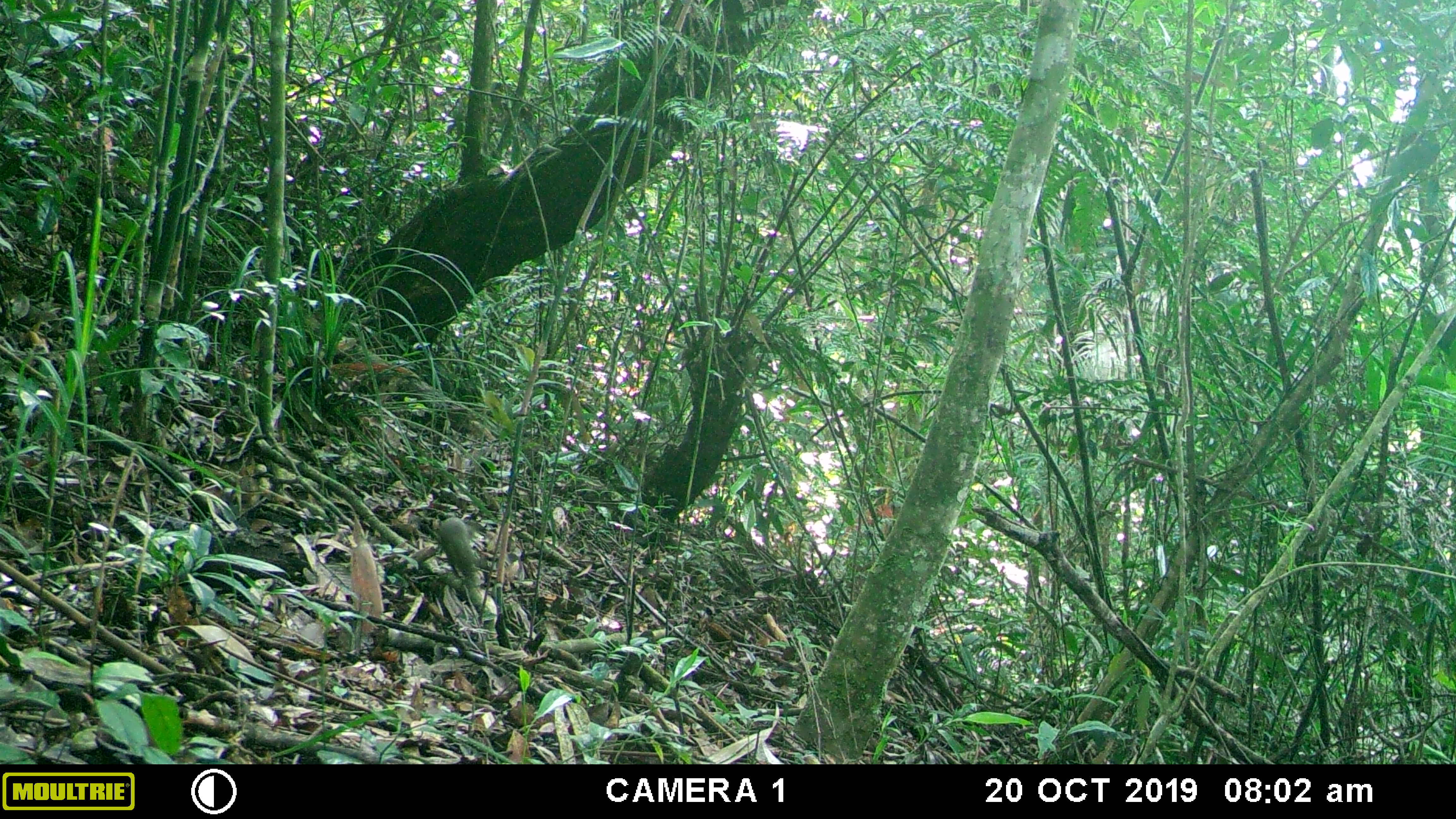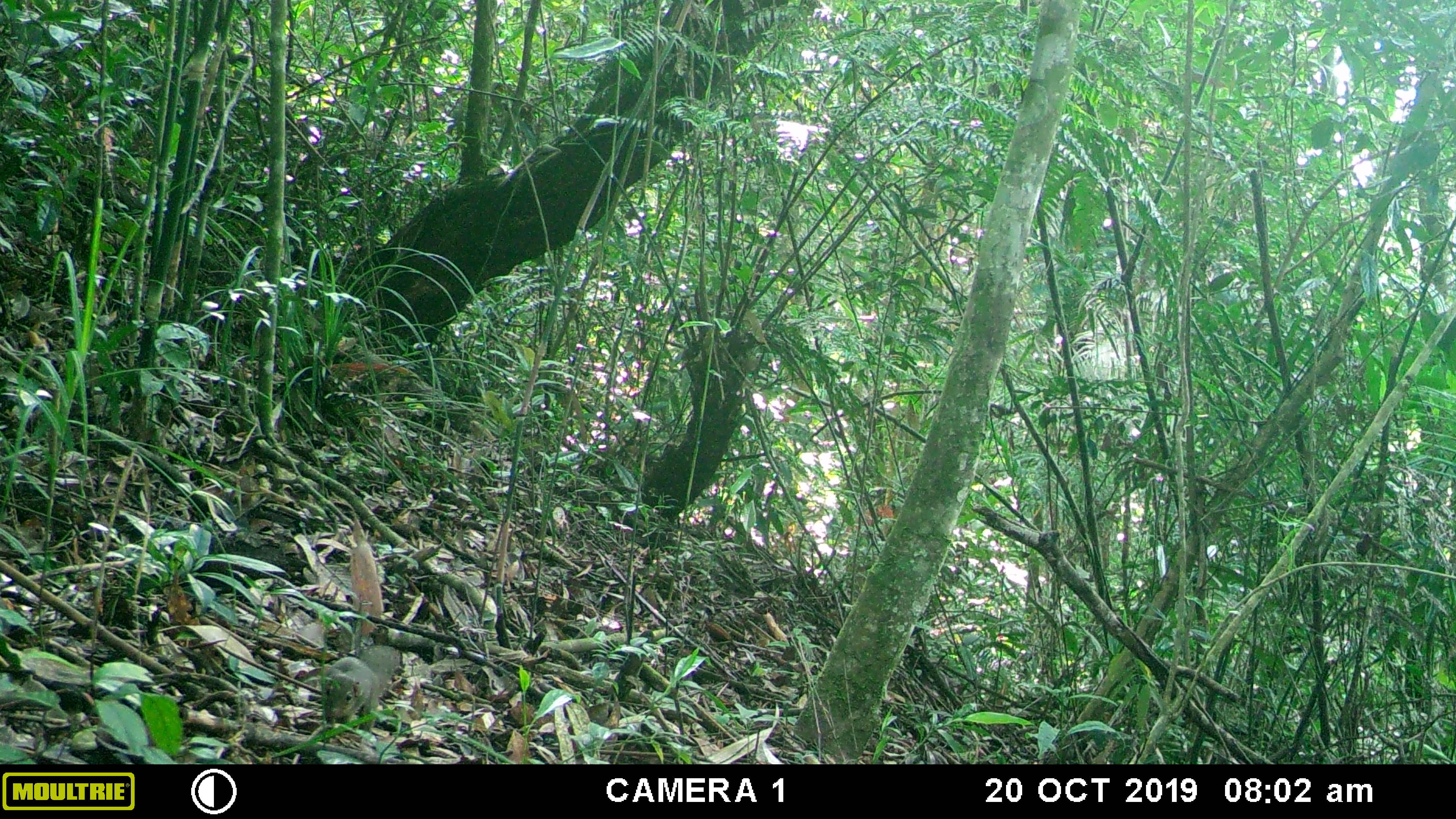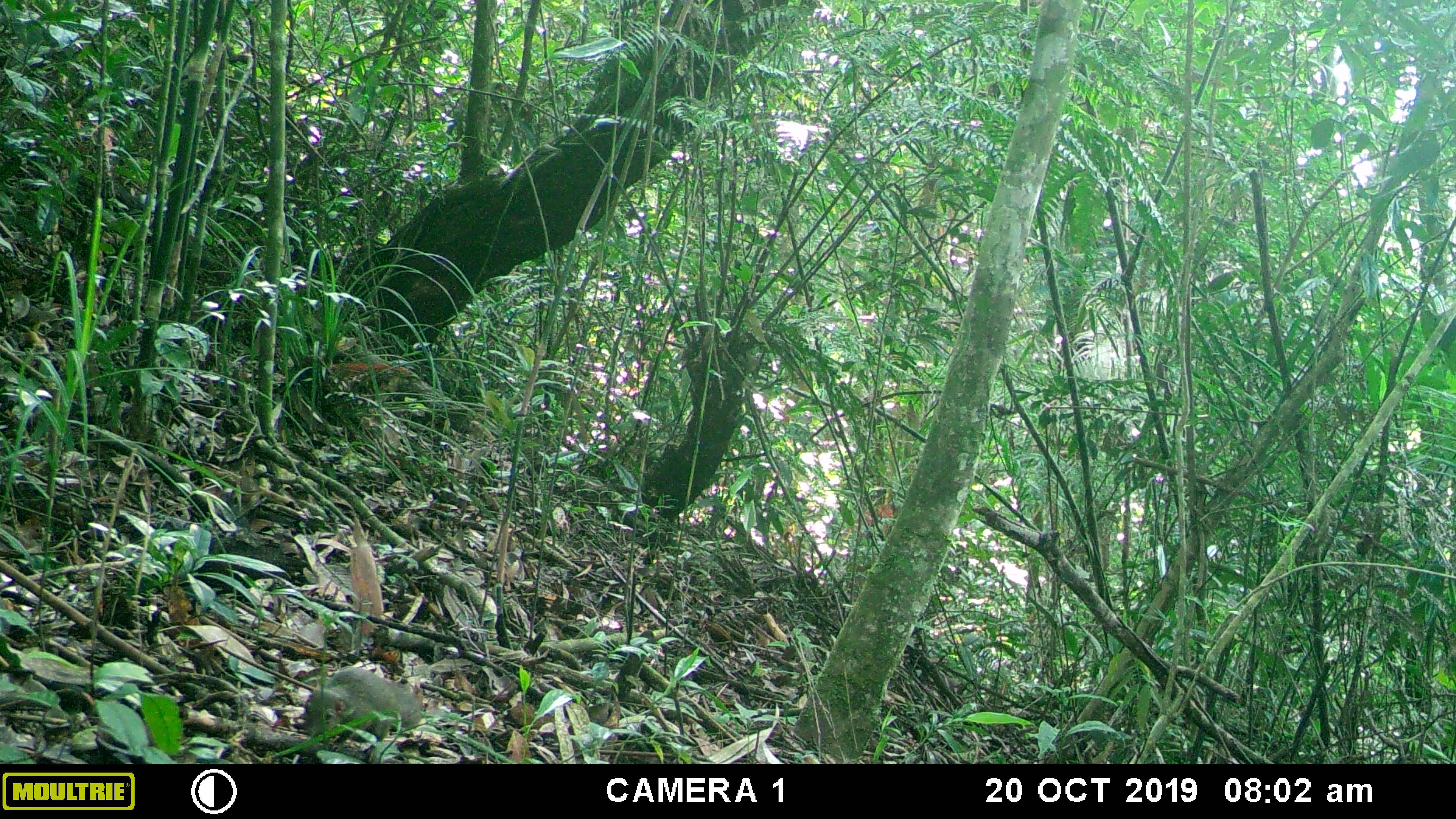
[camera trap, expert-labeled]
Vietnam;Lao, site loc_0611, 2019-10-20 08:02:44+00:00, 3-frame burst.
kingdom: Animalia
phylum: Chordata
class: Mammalia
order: Scandentia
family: Tupaiidae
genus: Tupaia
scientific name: Tupaia belangeri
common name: northern treeshrew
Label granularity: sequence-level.